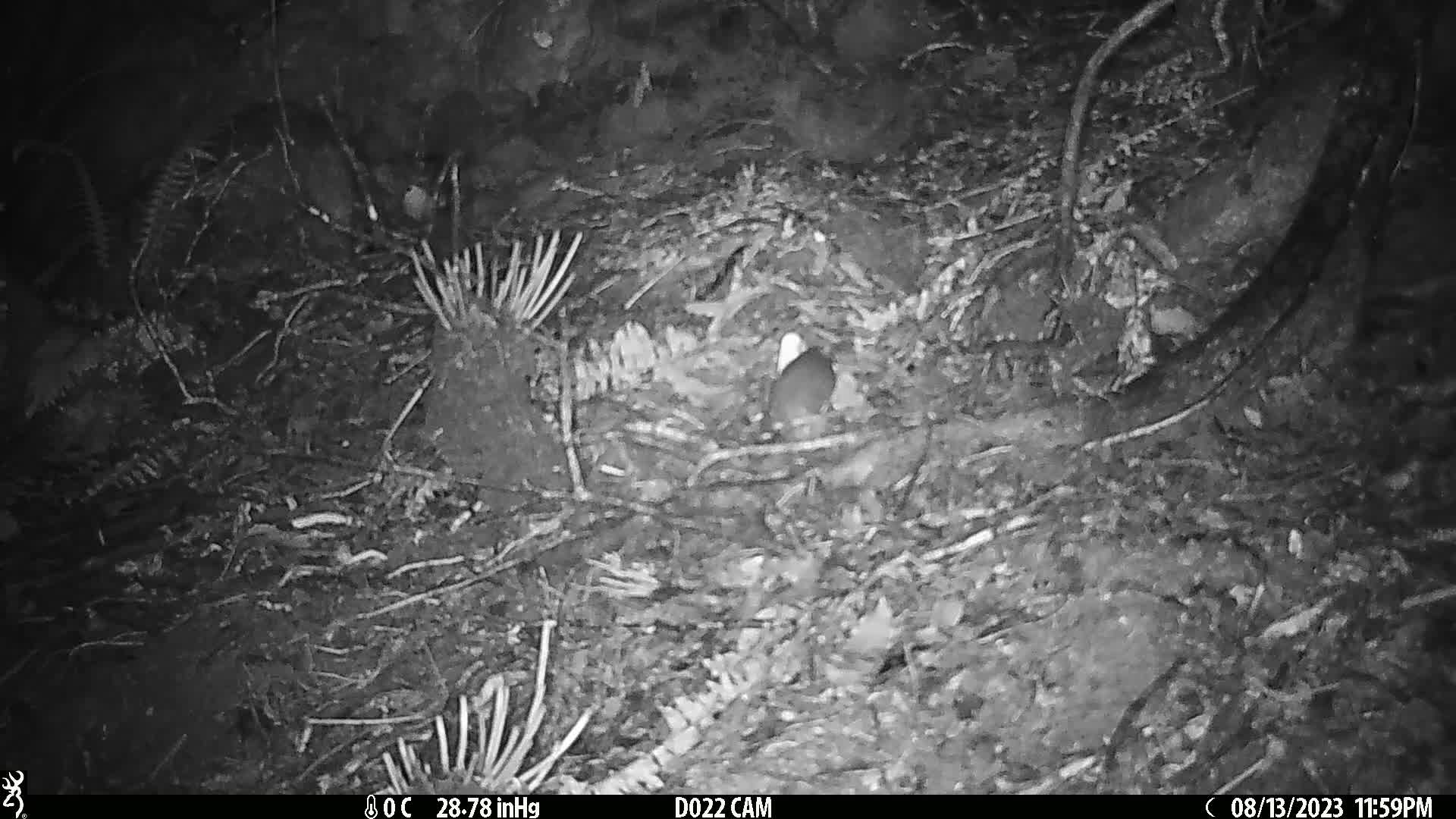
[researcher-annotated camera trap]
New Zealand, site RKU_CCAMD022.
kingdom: Animalia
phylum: Chordata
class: Mammalia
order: Rodentia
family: Muridae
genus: Rattus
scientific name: Rattus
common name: rat